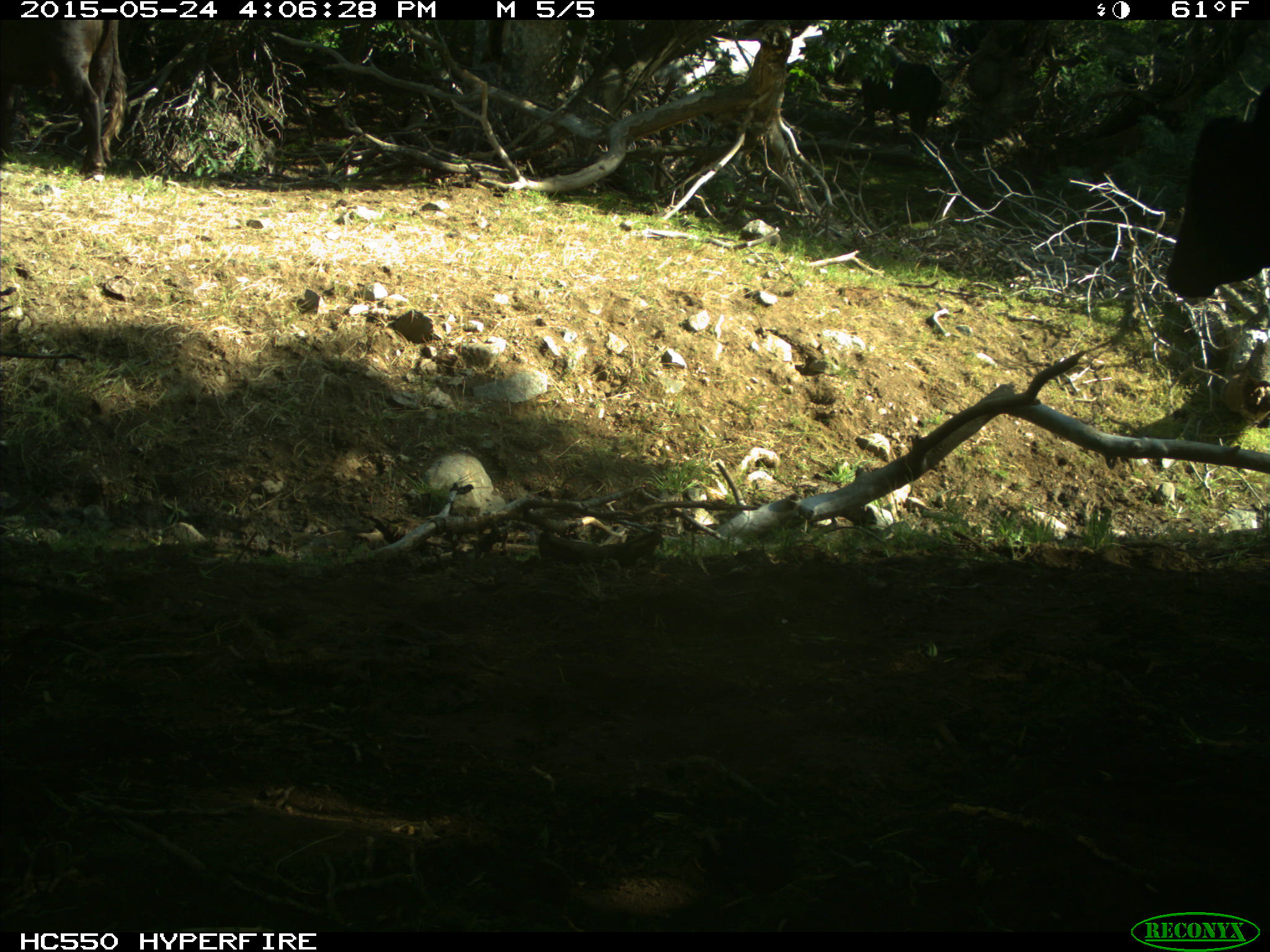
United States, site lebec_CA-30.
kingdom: Animalia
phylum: Chordata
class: Mammalia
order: Artiodactyla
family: Bovidae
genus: Bos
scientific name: Bos taurus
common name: domestic cow